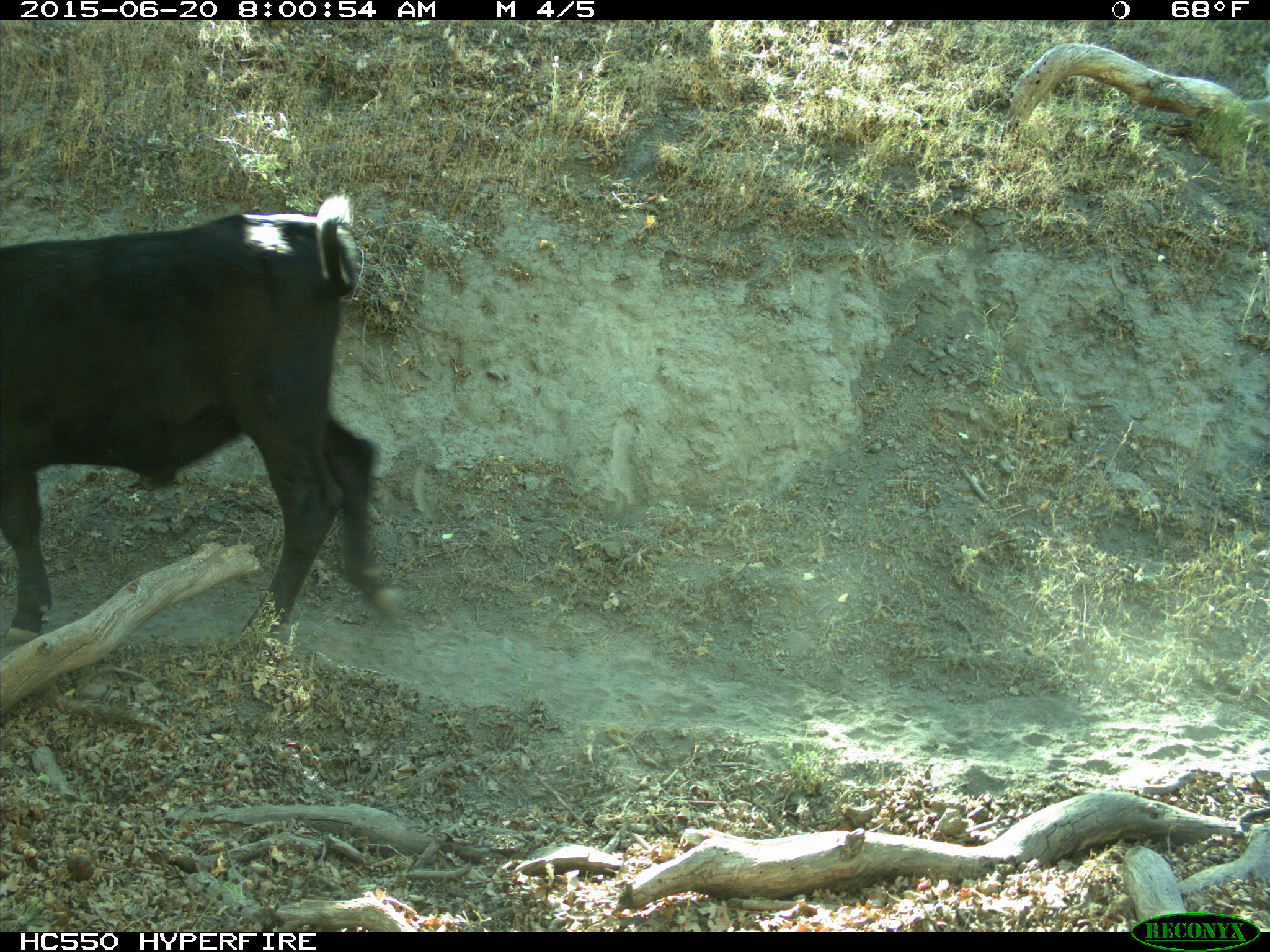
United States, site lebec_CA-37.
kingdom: Animalia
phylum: Chordata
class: Mammalia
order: Artiodactyla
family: Bovidae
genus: Bos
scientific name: Bos taurus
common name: domestic cow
Bos taurus (domestic cow).